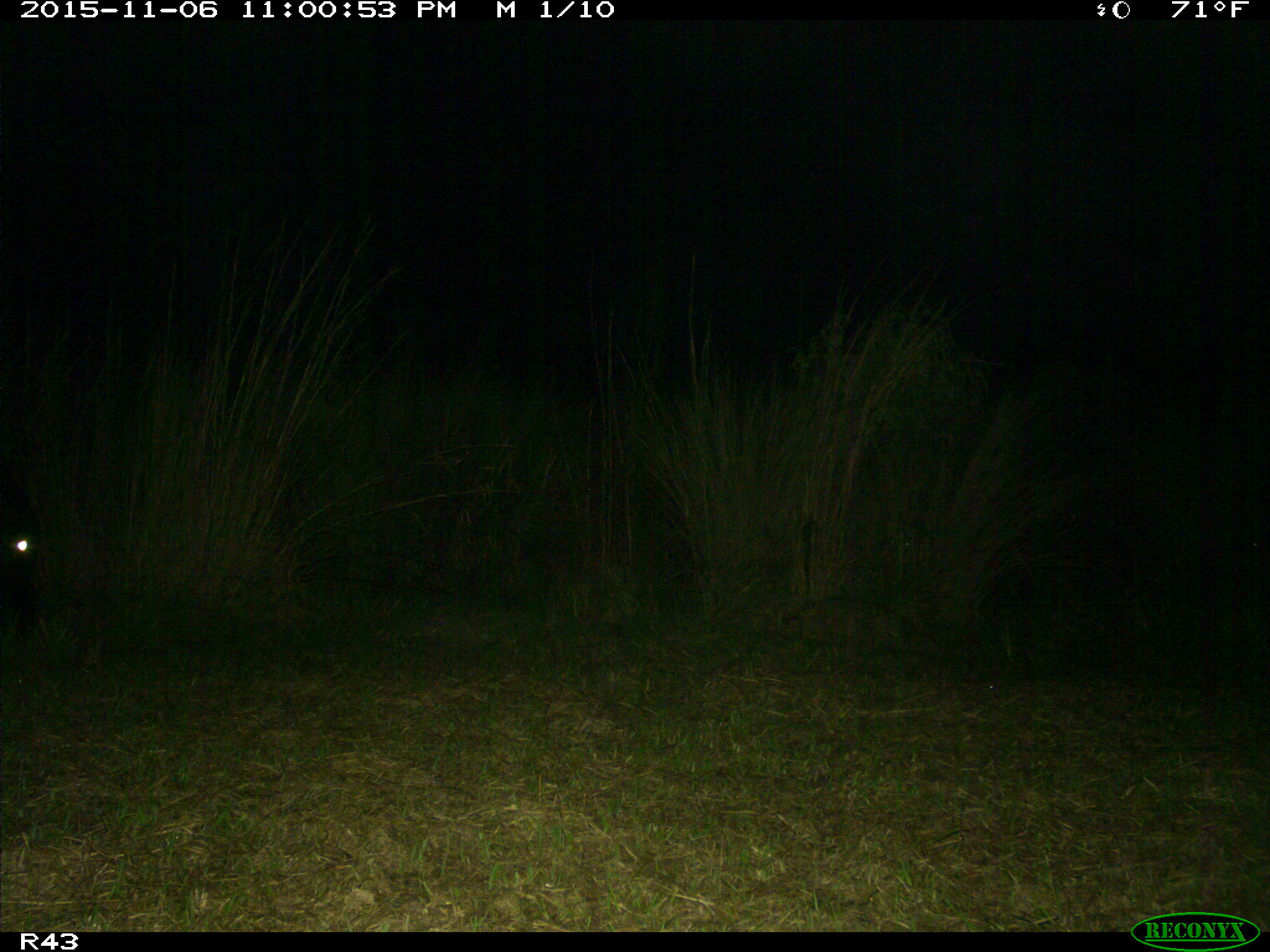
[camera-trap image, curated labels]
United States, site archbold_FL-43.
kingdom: Animalia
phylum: Chordata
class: Mammalia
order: Artiodactyla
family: Bovidae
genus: Bos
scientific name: Bos taurus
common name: domestic cow